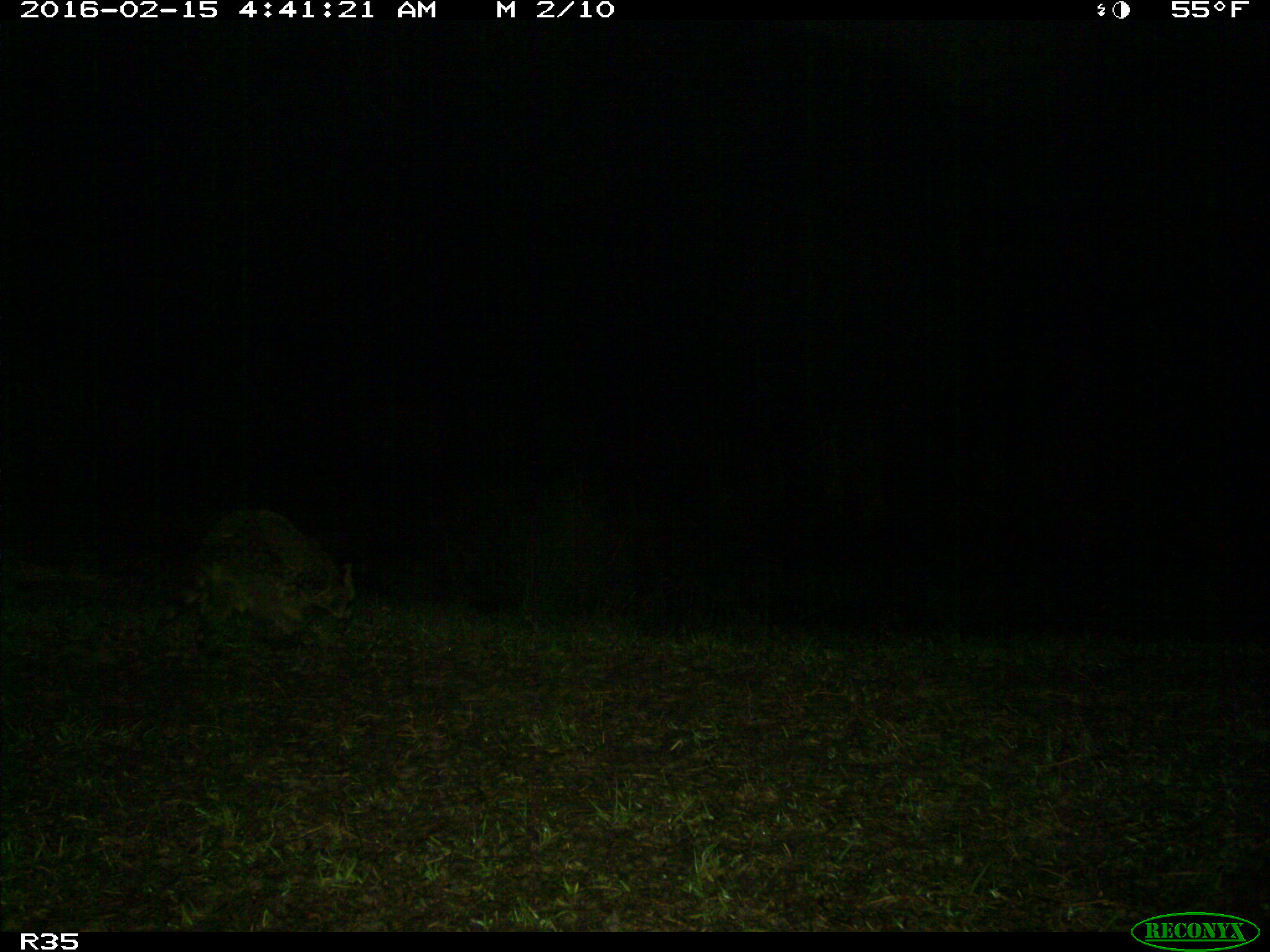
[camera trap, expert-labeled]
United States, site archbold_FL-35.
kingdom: Animalia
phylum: Chordata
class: Mammalia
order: Carnivora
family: Procyonidae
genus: Procyon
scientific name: Procyon lotor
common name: common raccoon